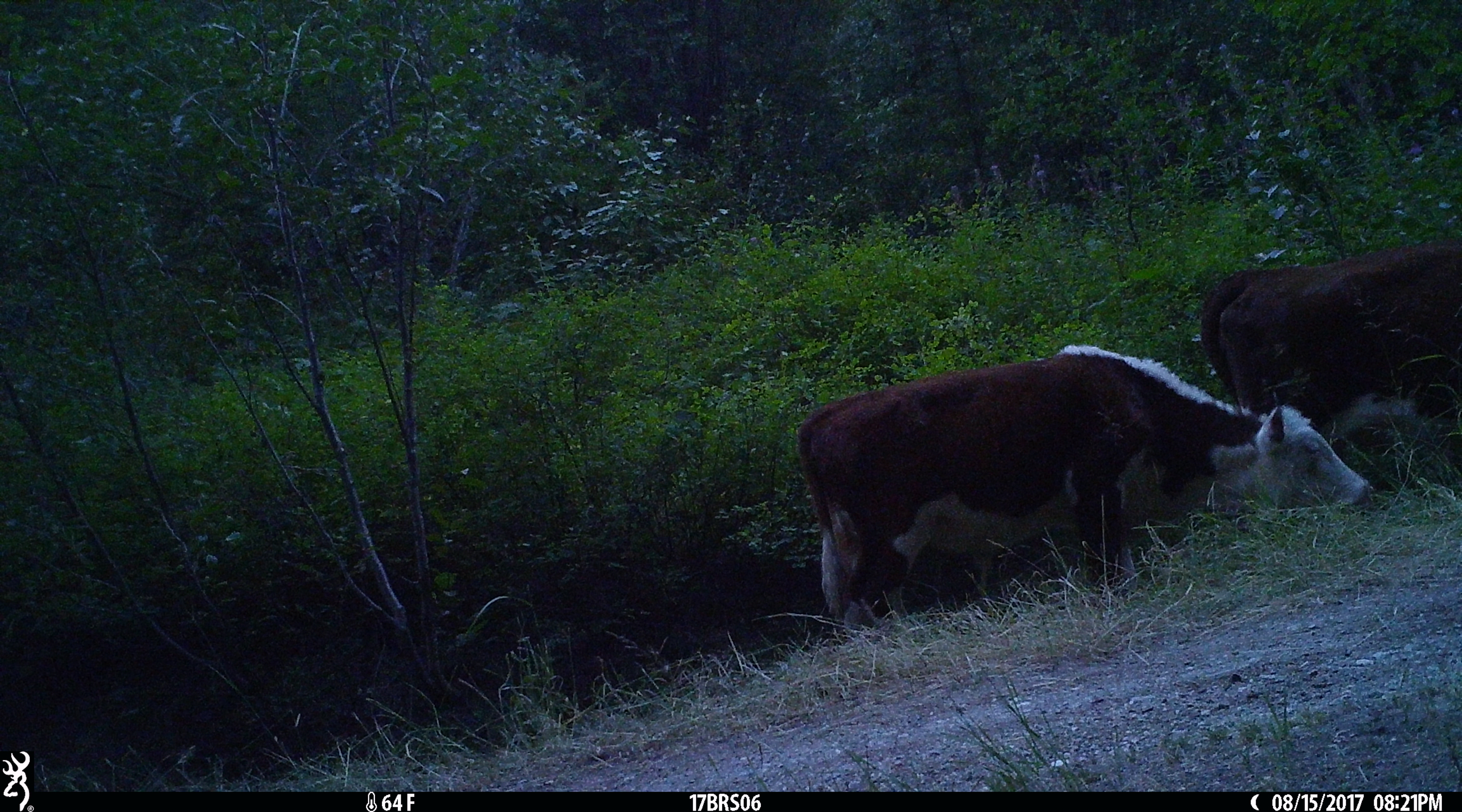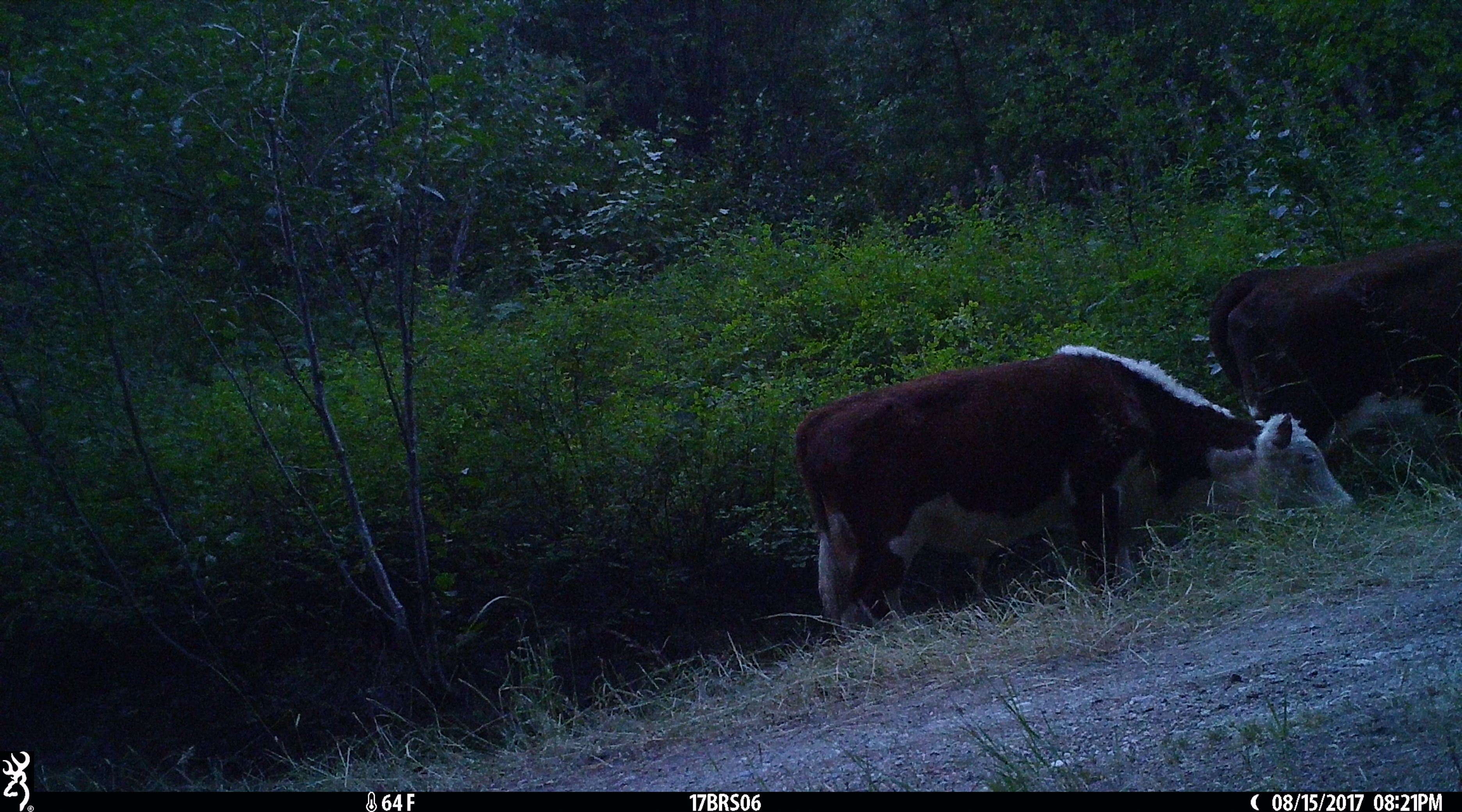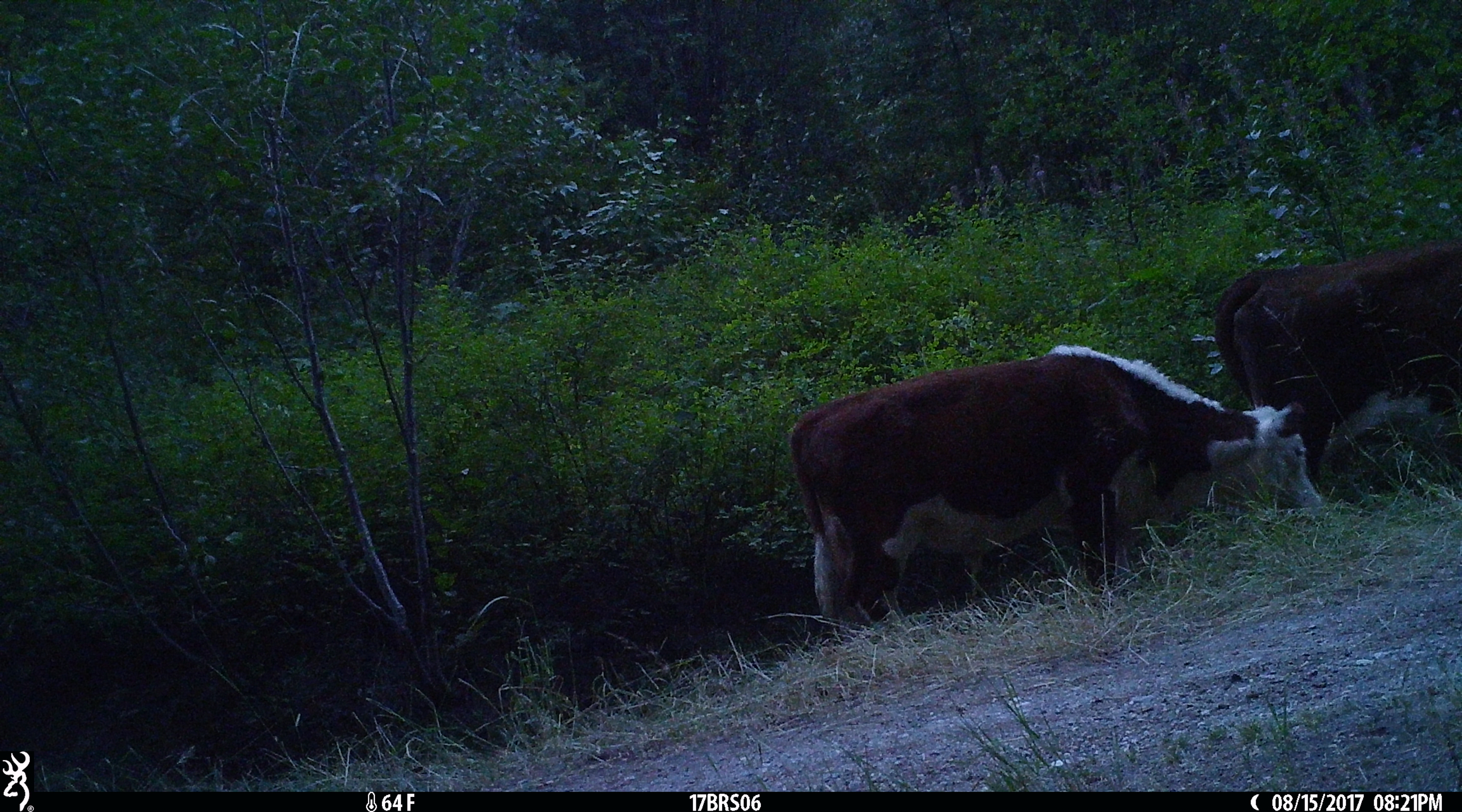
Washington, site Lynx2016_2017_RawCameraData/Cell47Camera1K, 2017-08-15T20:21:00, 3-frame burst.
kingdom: Animalia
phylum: Chordata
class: Mammalia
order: Artiodactyla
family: Bovidae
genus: Bos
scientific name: Bos taurus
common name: domestic cattle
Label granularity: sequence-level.